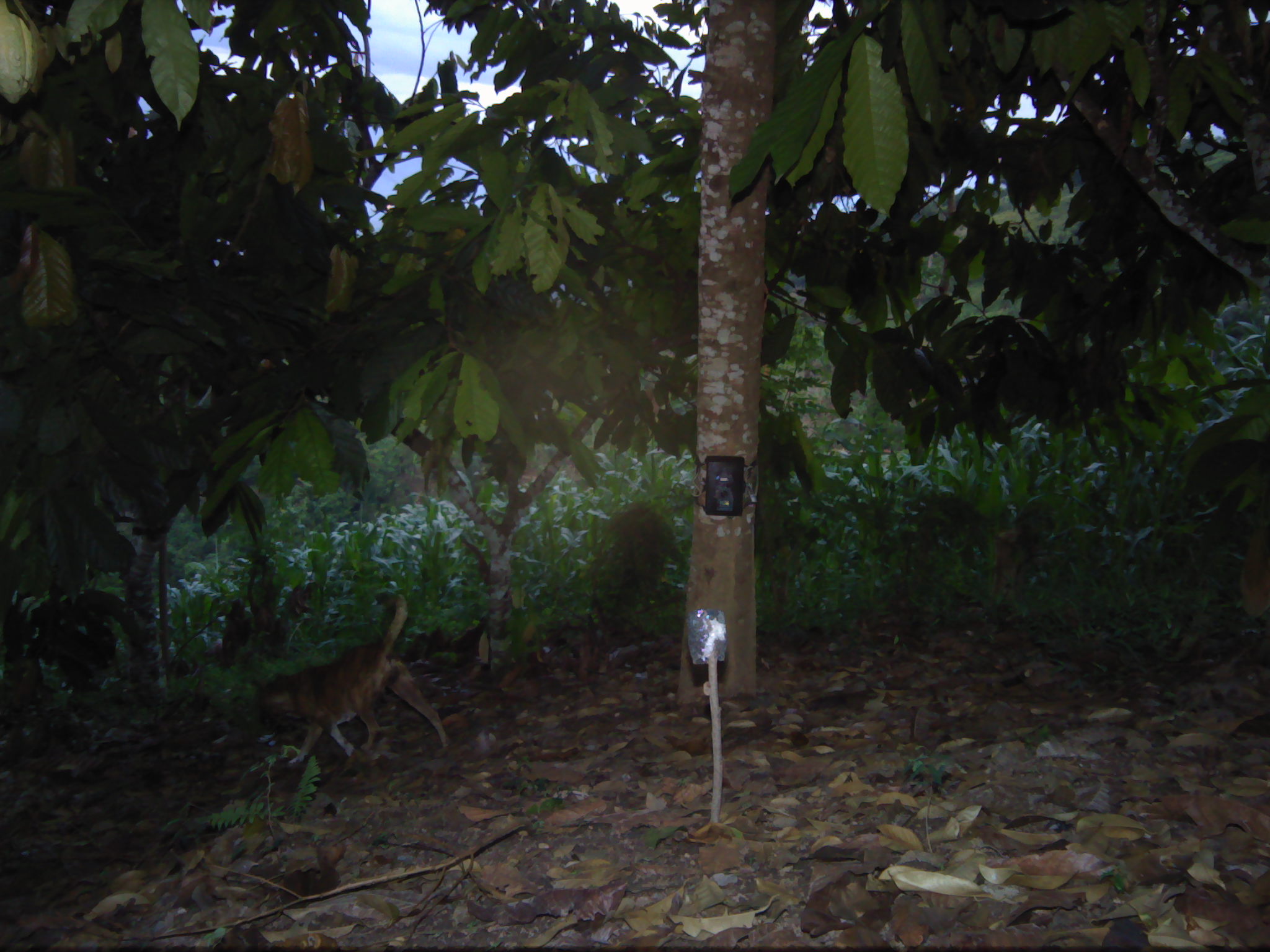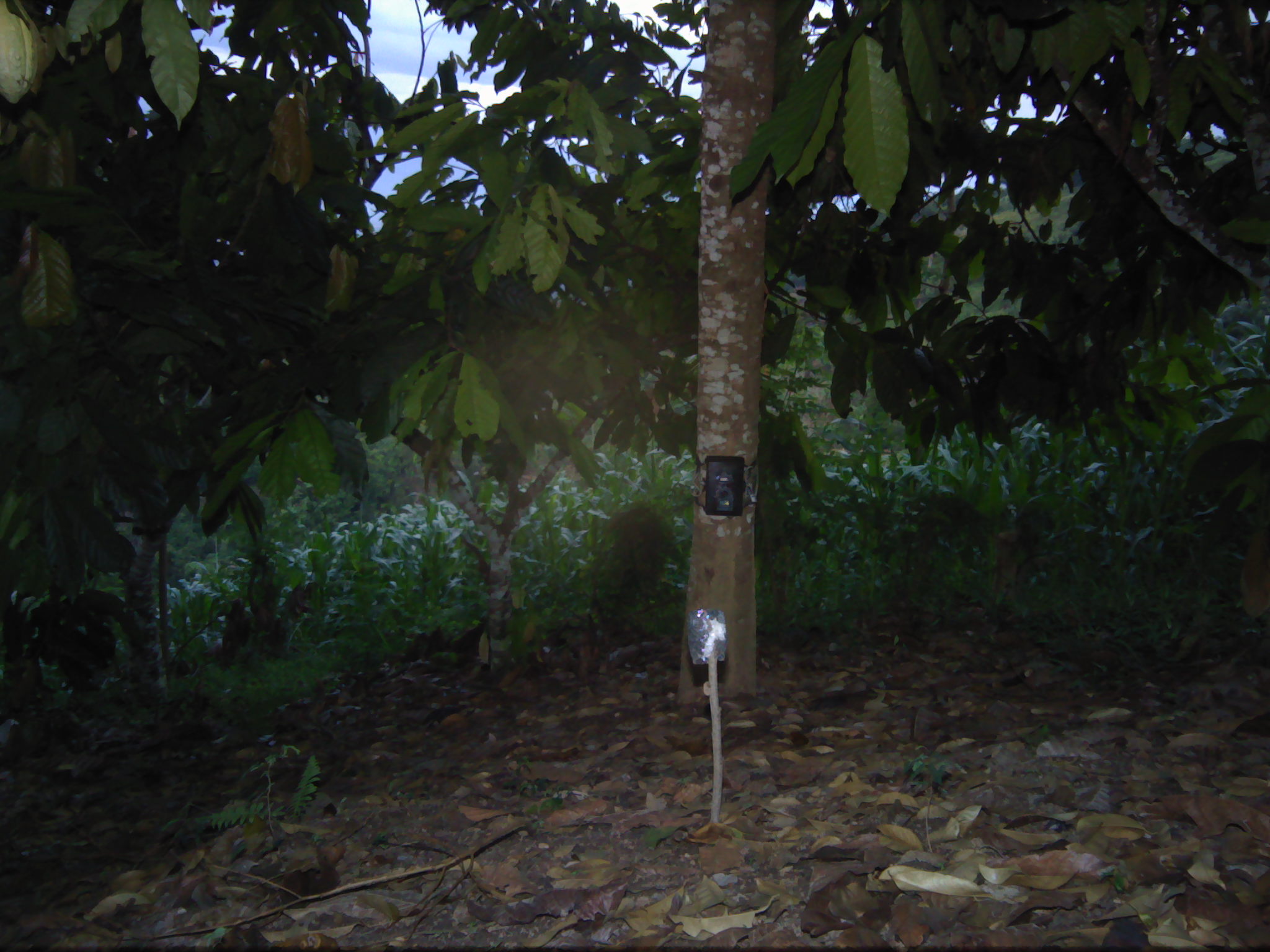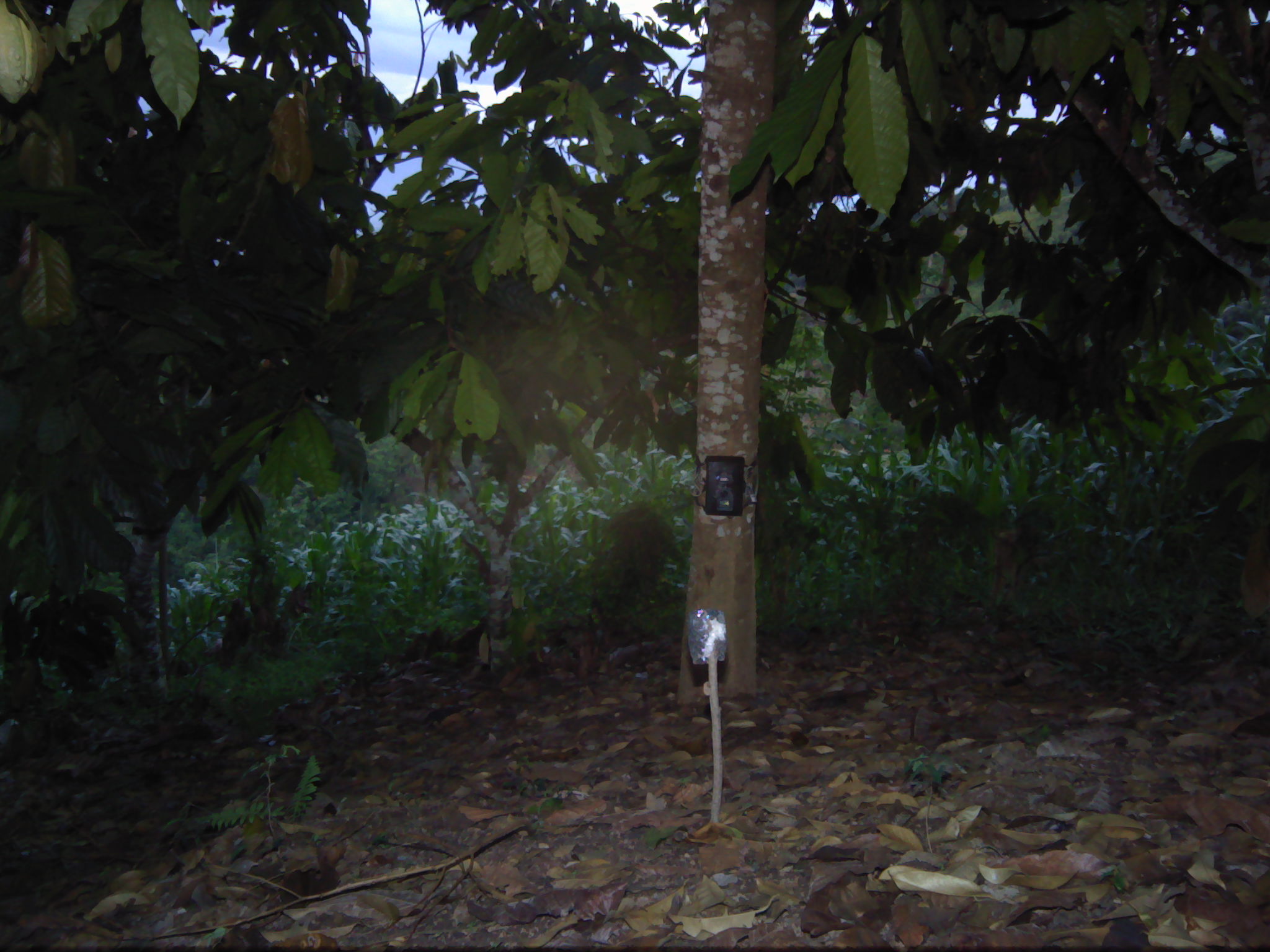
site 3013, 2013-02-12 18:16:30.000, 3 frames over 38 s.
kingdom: Animalia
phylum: Chordata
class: Mammalia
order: Carnivora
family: Canidae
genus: Canis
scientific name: Canis familiaris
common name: domestic dog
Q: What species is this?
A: Canis familiaris (domestic dog).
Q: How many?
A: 1.